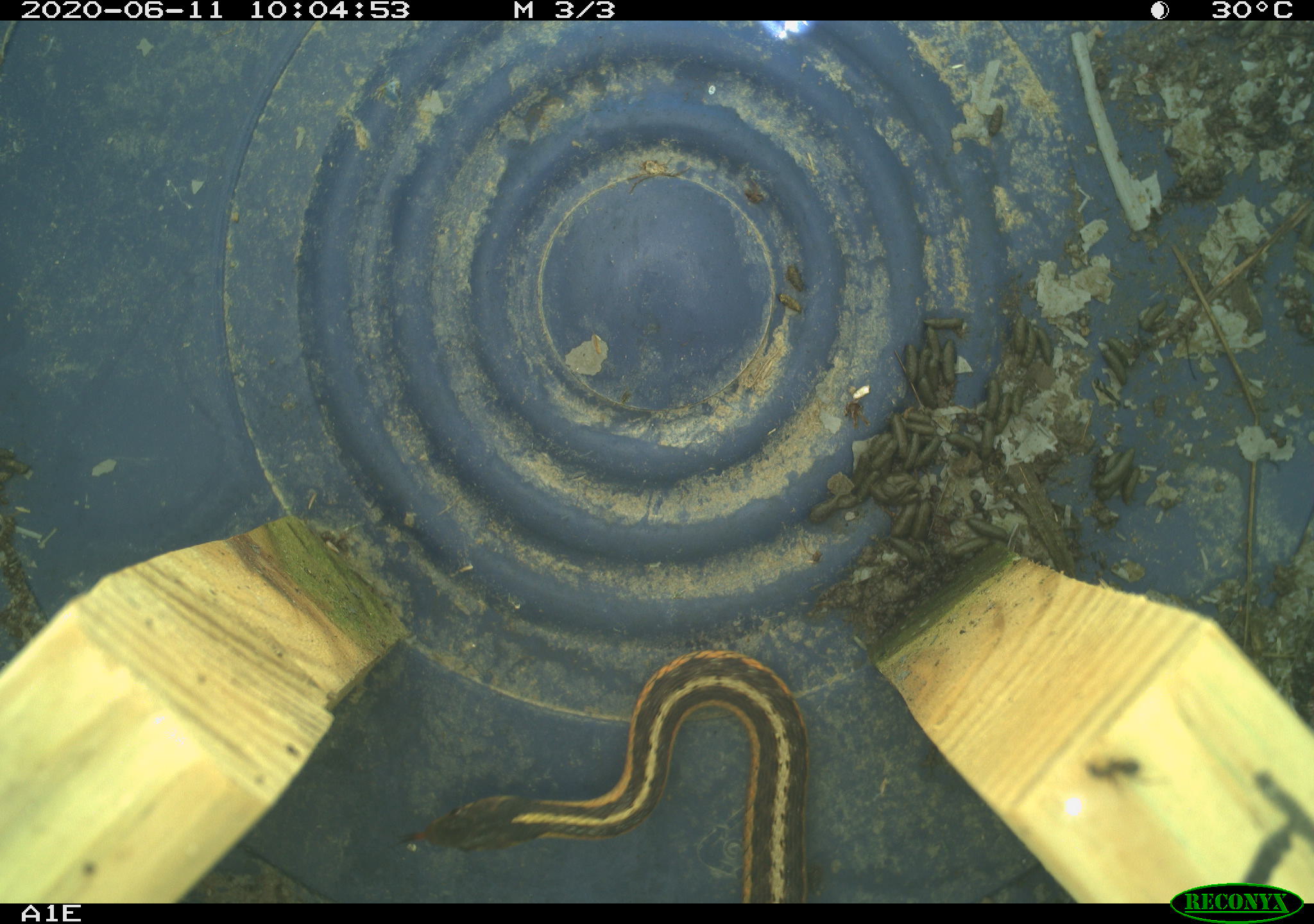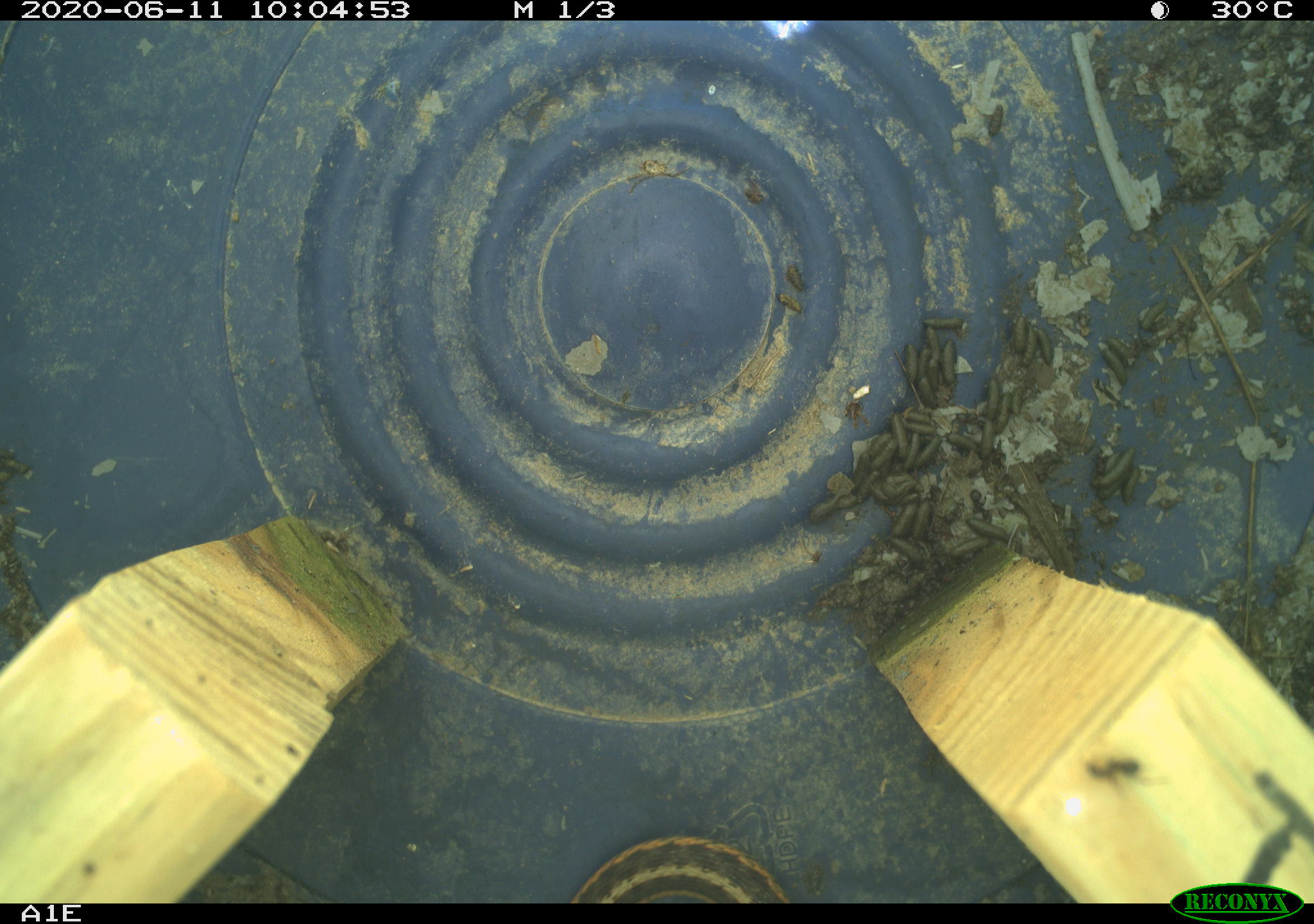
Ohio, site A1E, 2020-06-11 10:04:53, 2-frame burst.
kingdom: Animalia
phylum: Chordata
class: Reptilia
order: Squamata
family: Colubridae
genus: Thamnophis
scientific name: Thamnophis sirtalis sirtalis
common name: eastern gartersnake